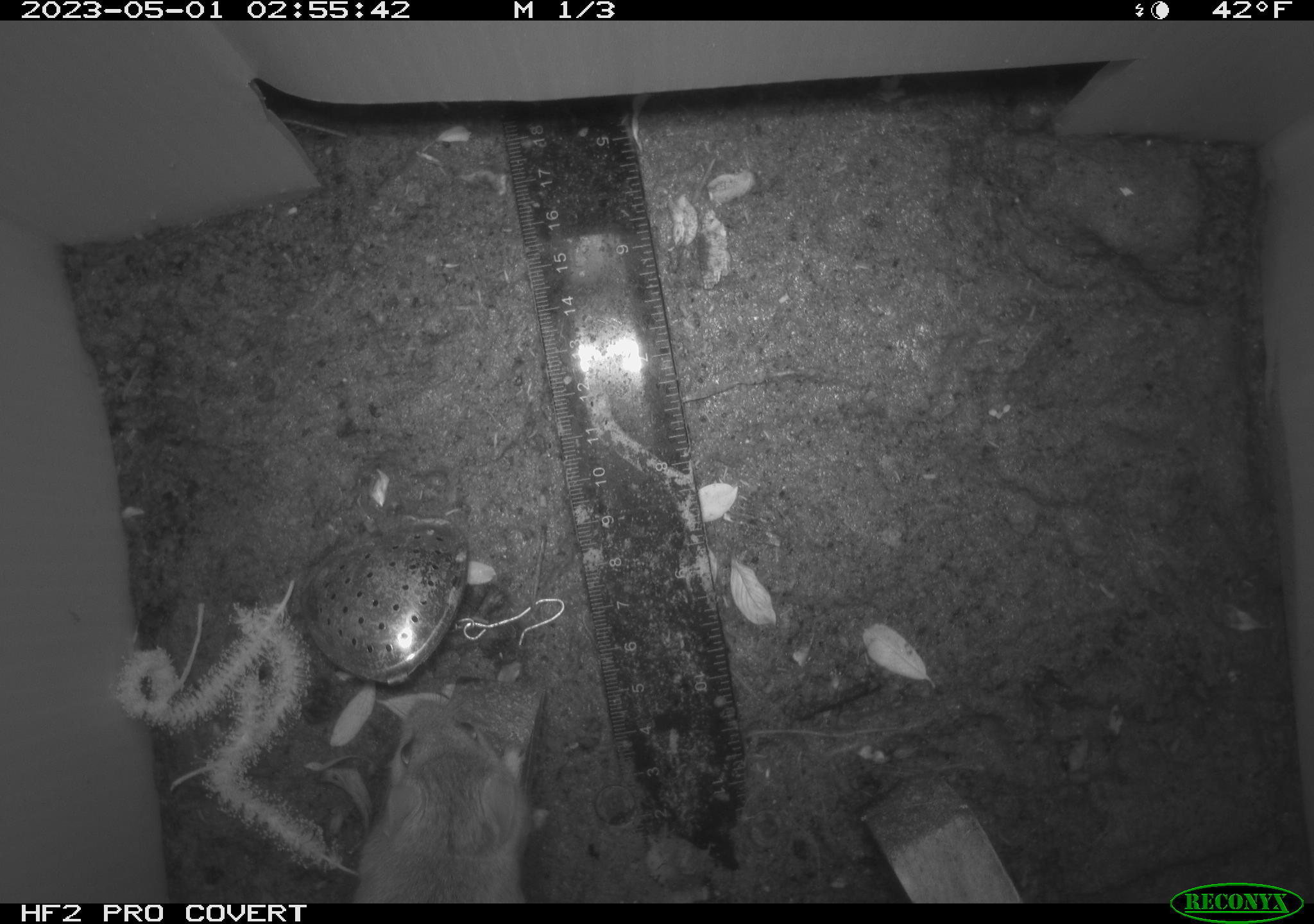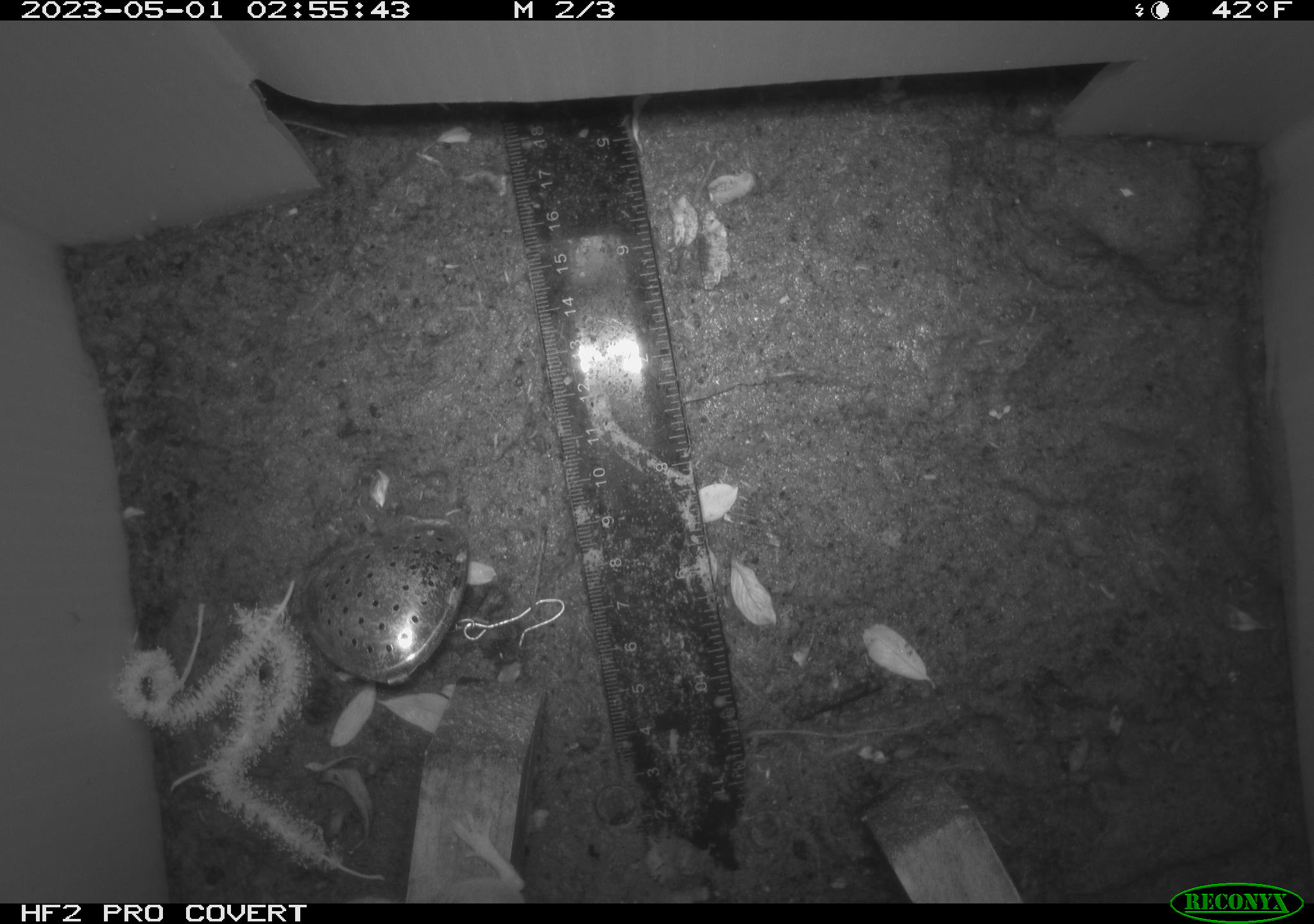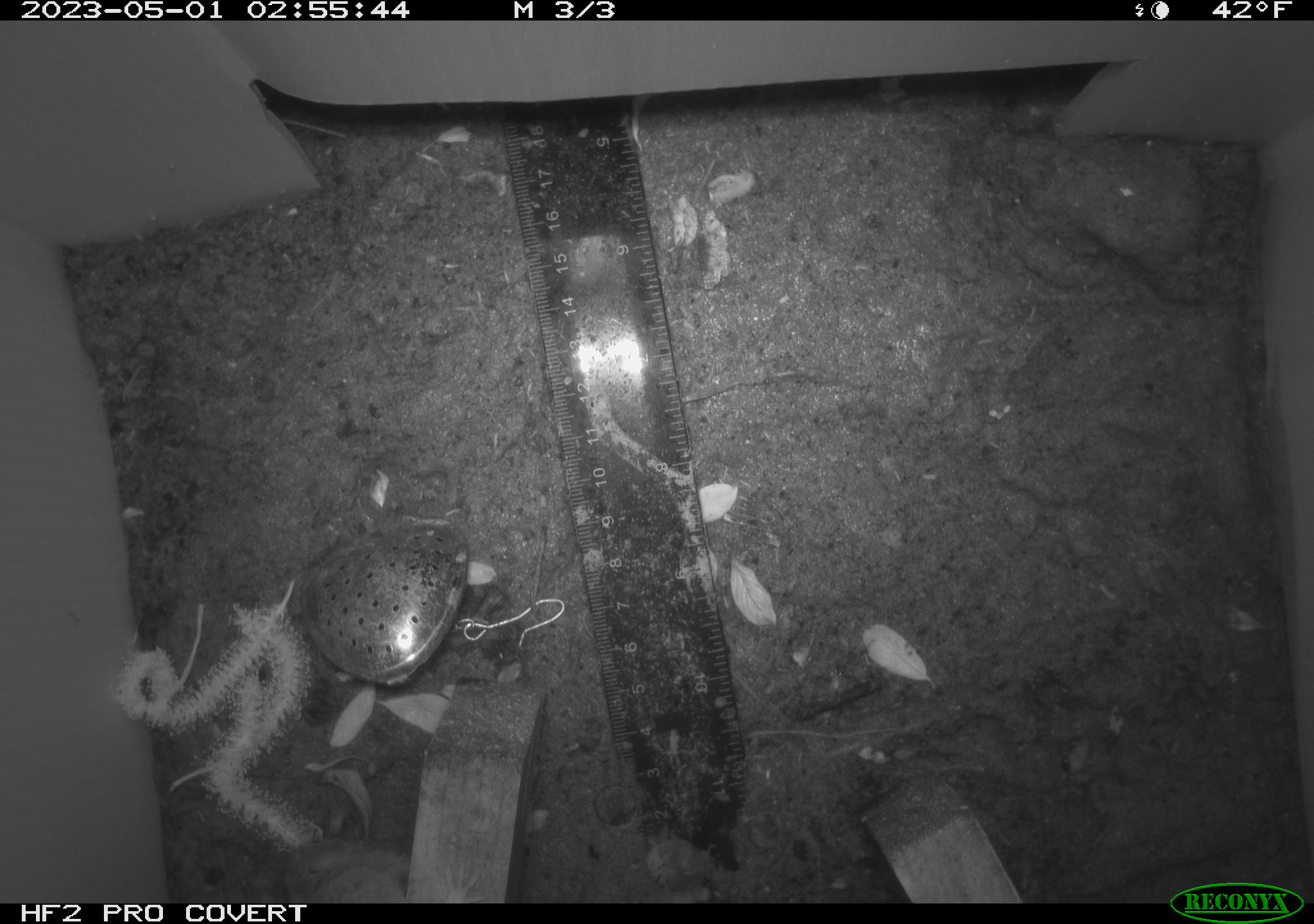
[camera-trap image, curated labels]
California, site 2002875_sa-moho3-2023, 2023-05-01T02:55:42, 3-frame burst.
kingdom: Animalia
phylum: Chordata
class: Mammalia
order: Rodentia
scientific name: Rodentia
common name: mouse species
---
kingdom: Animalia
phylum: Chordata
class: Mammalia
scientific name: Mammalia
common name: small mammal